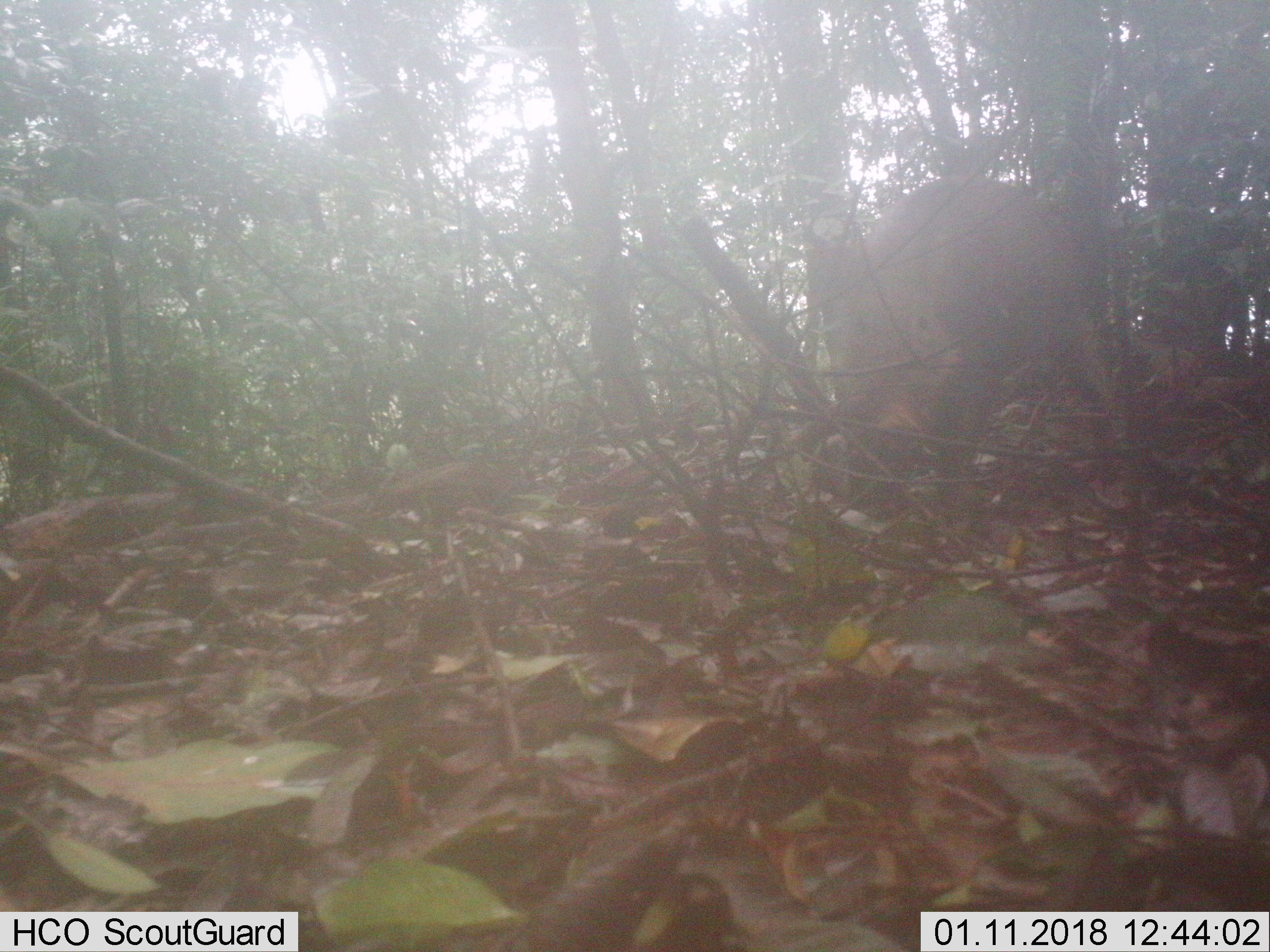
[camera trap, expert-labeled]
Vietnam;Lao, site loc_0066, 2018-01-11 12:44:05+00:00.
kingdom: Animalia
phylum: Chordata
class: Mammalia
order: Artiodactyla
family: Suidae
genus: Sus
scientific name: Sus scrofa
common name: eurasian wild pig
Eurasian wild pig (Sus scrofa). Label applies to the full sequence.